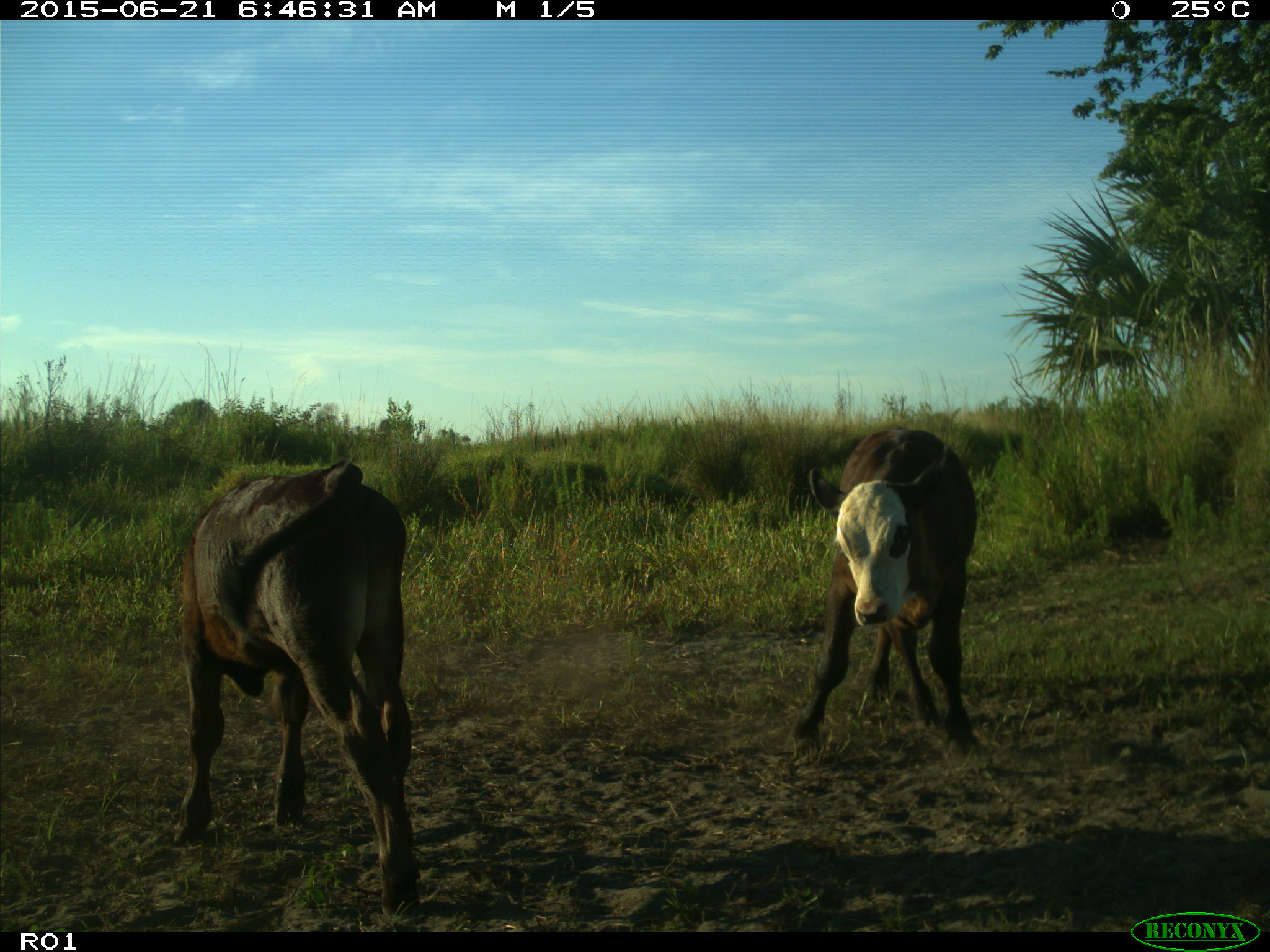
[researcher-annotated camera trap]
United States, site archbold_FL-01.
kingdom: Animalia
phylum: Chordata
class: Mammalia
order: Artiodactyla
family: Bovidae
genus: Bos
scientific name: Bos taurus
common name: domestic cow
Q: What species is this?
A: Bos taurus (domestic cow).